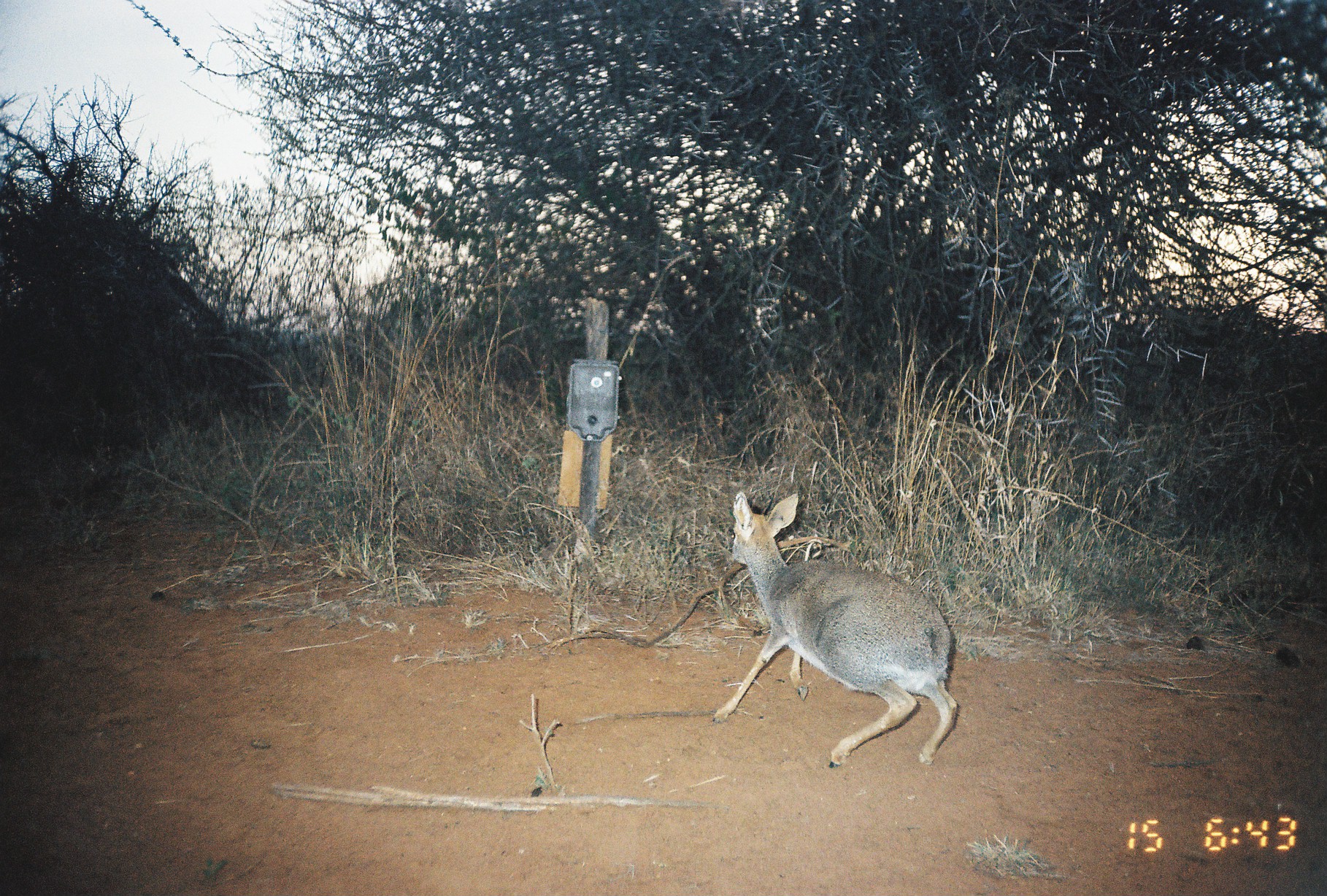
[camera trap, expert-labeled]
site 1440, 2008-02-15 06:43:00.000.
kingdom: Animalia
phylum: Chordata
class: Mammalia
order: Artiodactyla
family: Bovidae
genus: Madoqua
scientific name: Madoqua guentheri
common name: günther's dik-dik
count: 1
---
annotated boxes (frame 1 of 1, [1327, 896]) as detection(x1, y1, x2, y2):
madoqua guentheri: detection(710, 490, 958, 769)